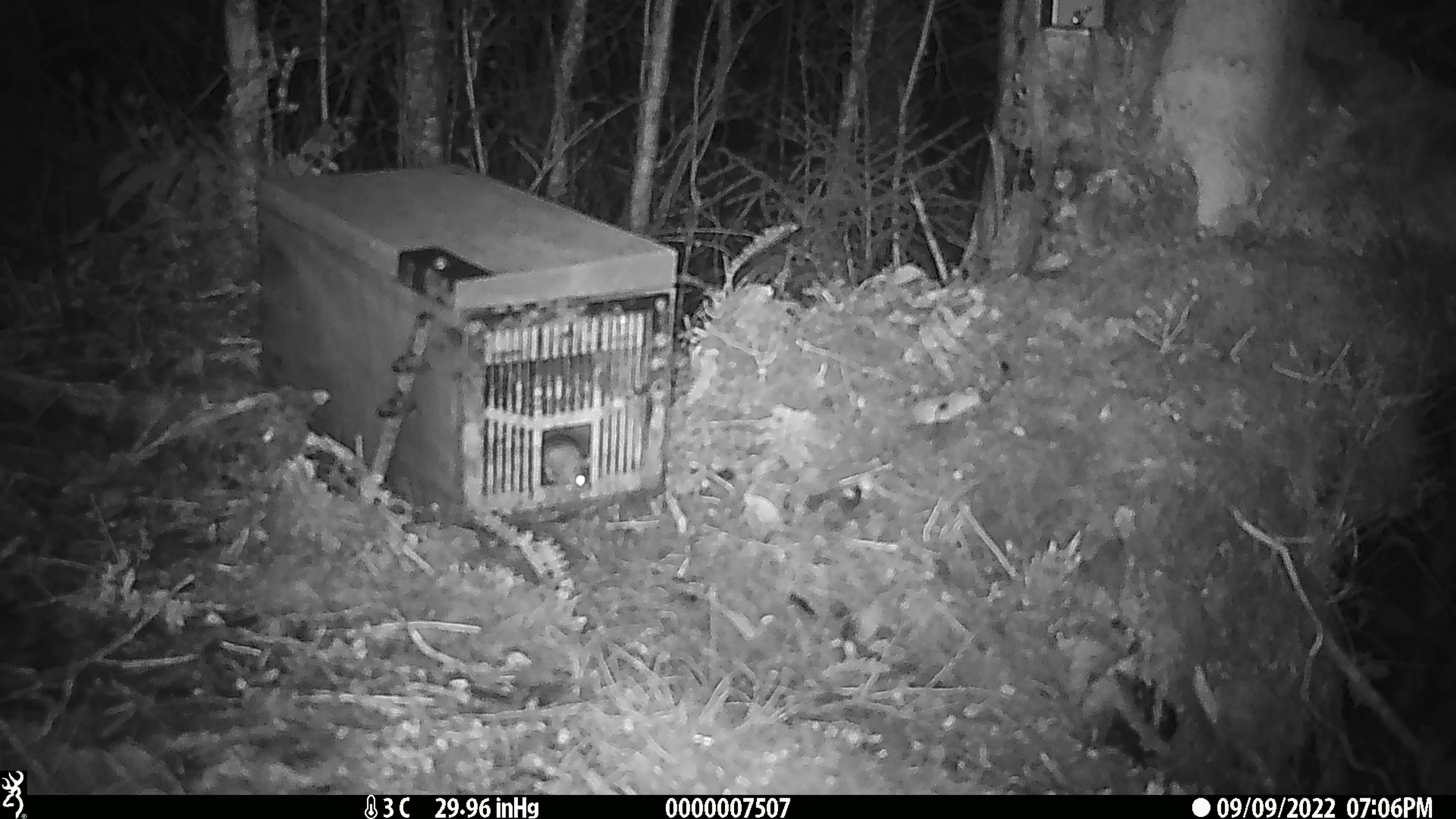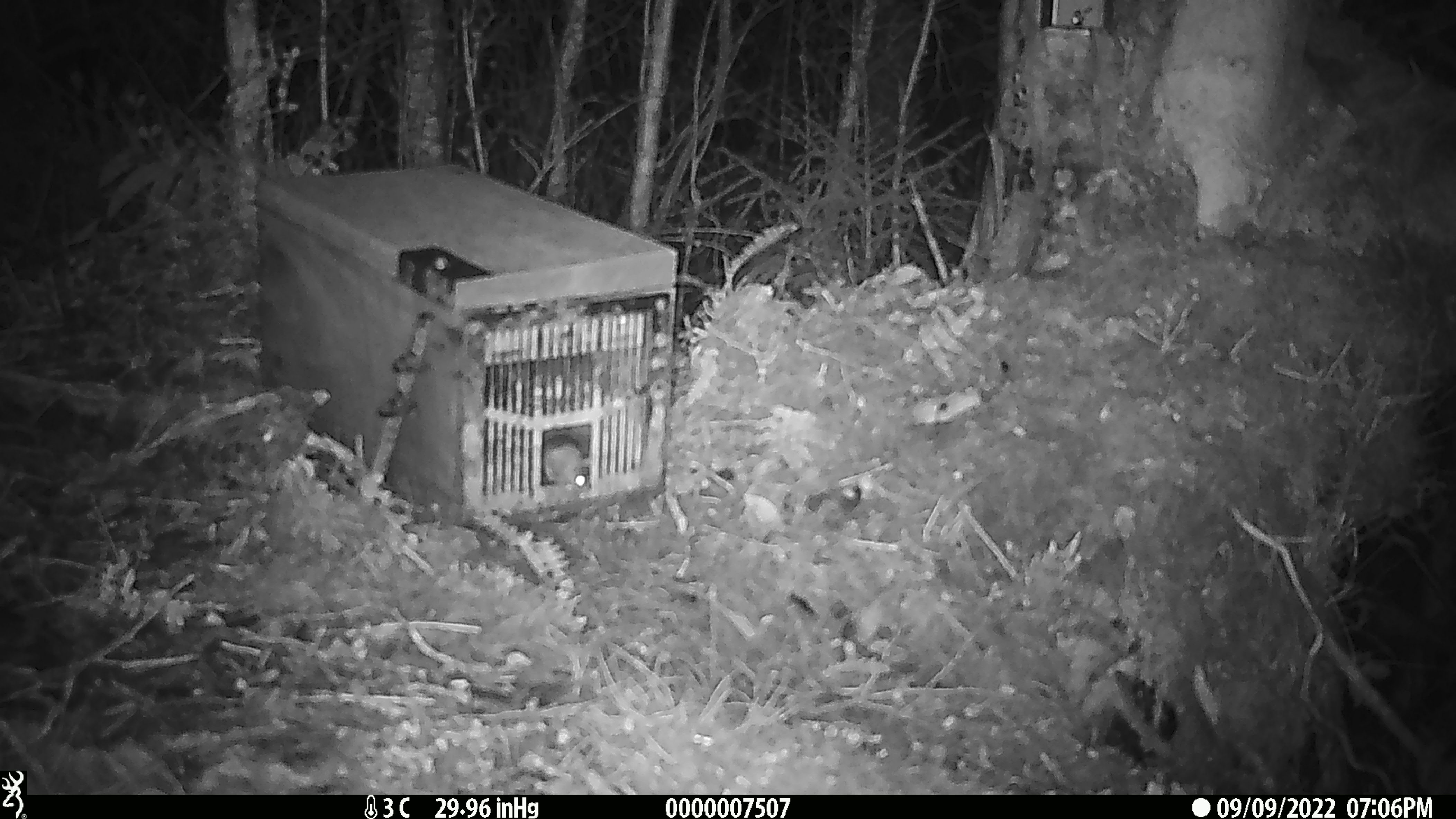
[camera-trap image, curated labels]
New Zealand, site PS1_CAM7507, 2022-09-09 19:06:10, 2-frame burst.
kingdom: Animalia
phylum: Chordata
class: Mammalia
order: Rodentia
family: Muridae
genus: Mus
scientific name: Mus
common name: mouse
Mouse (Mus).